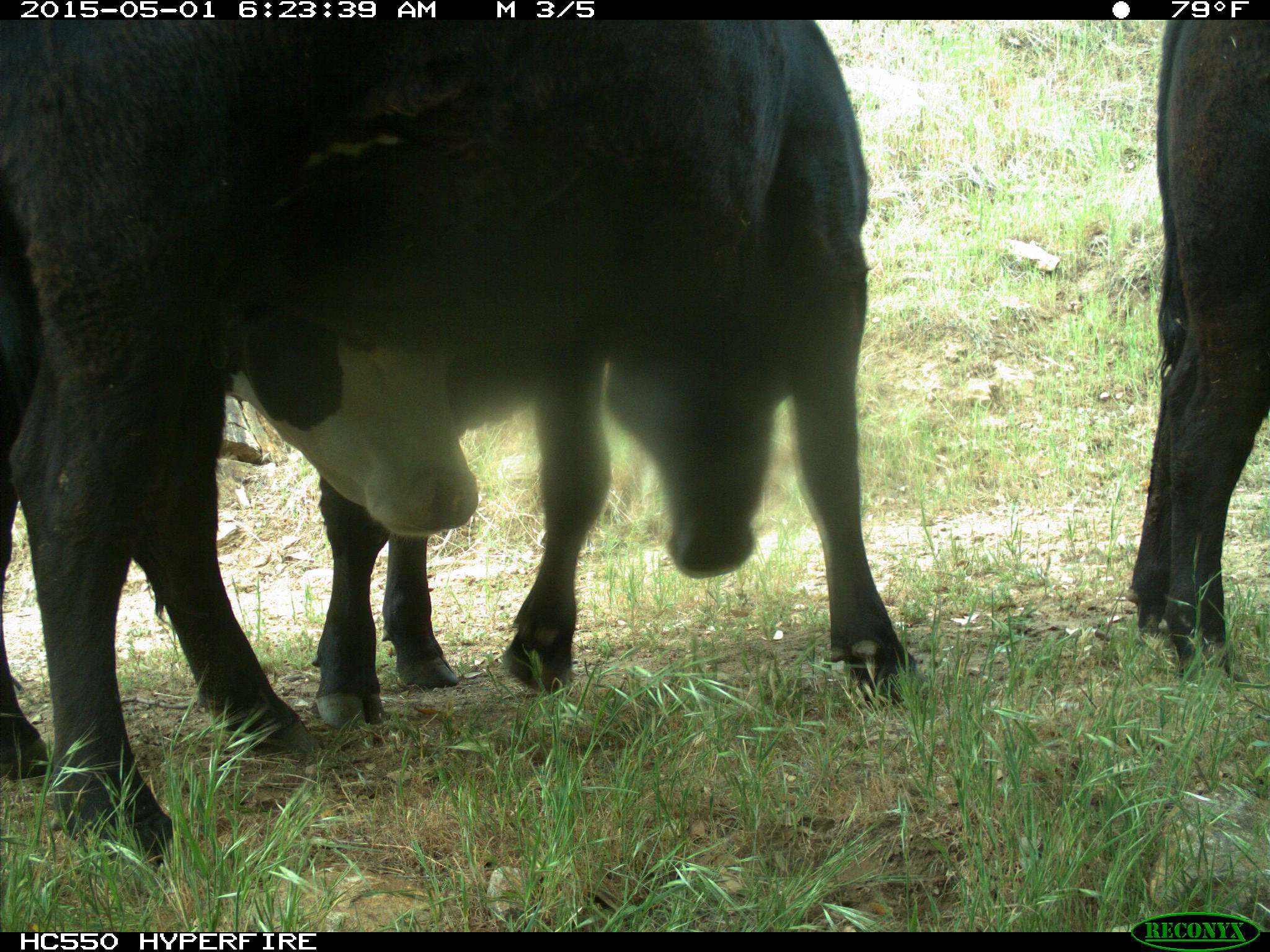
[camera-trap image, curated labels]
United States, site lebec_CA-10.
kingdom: Animalia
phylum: Chordata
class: Mammalia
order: Artiodactyla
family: Bovidae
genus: Bos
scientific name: Bos taurus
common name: domestic cow